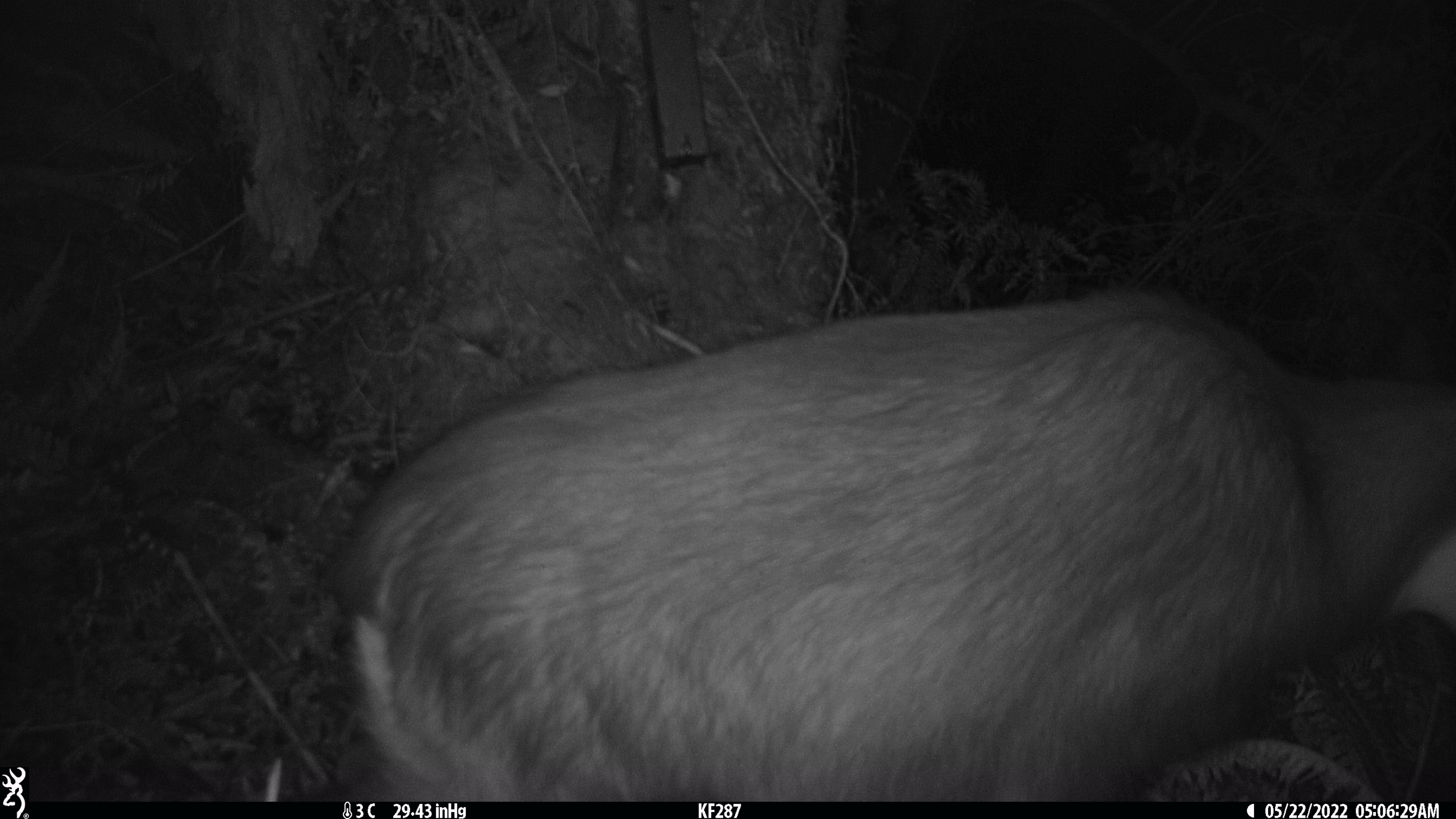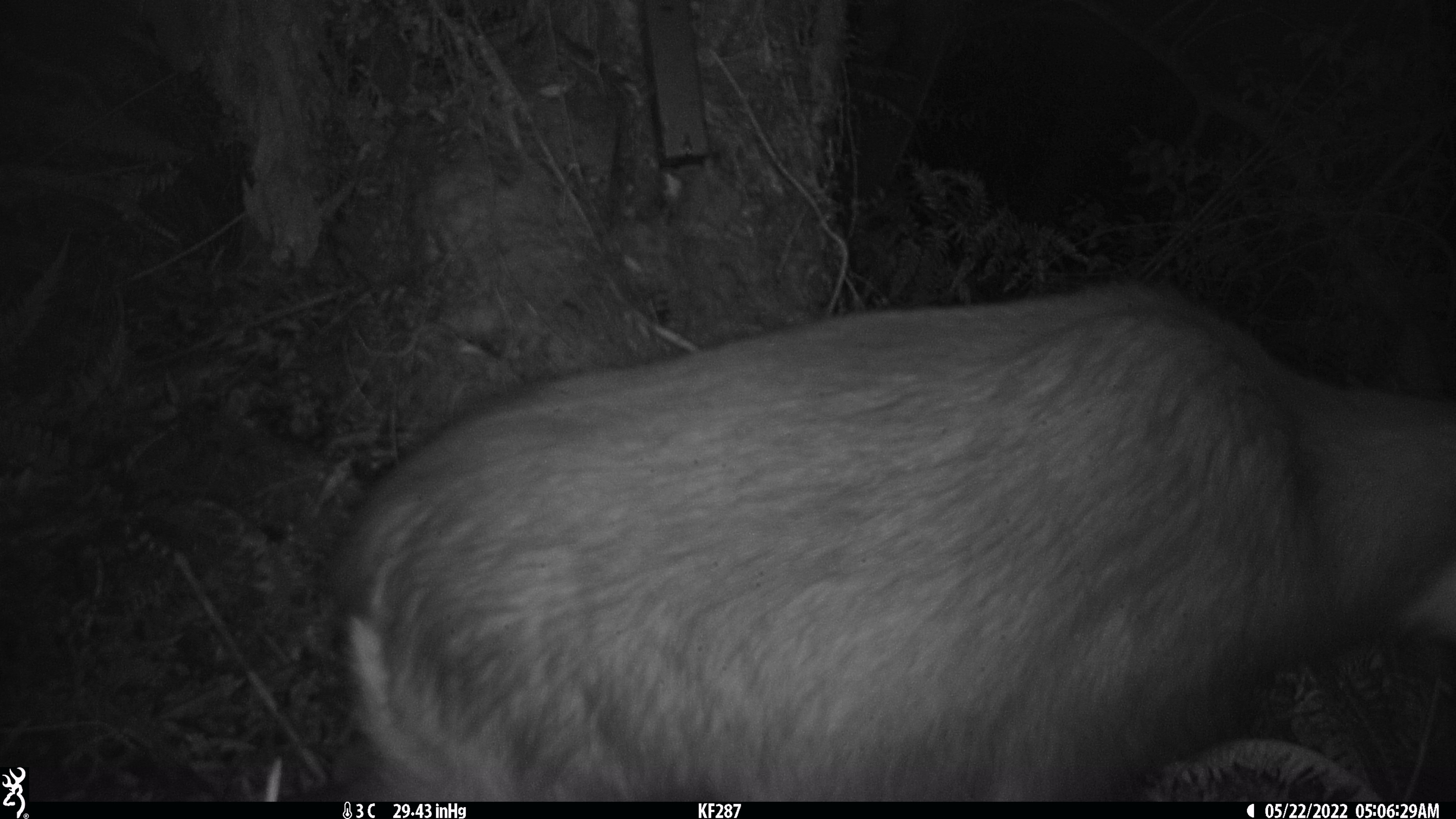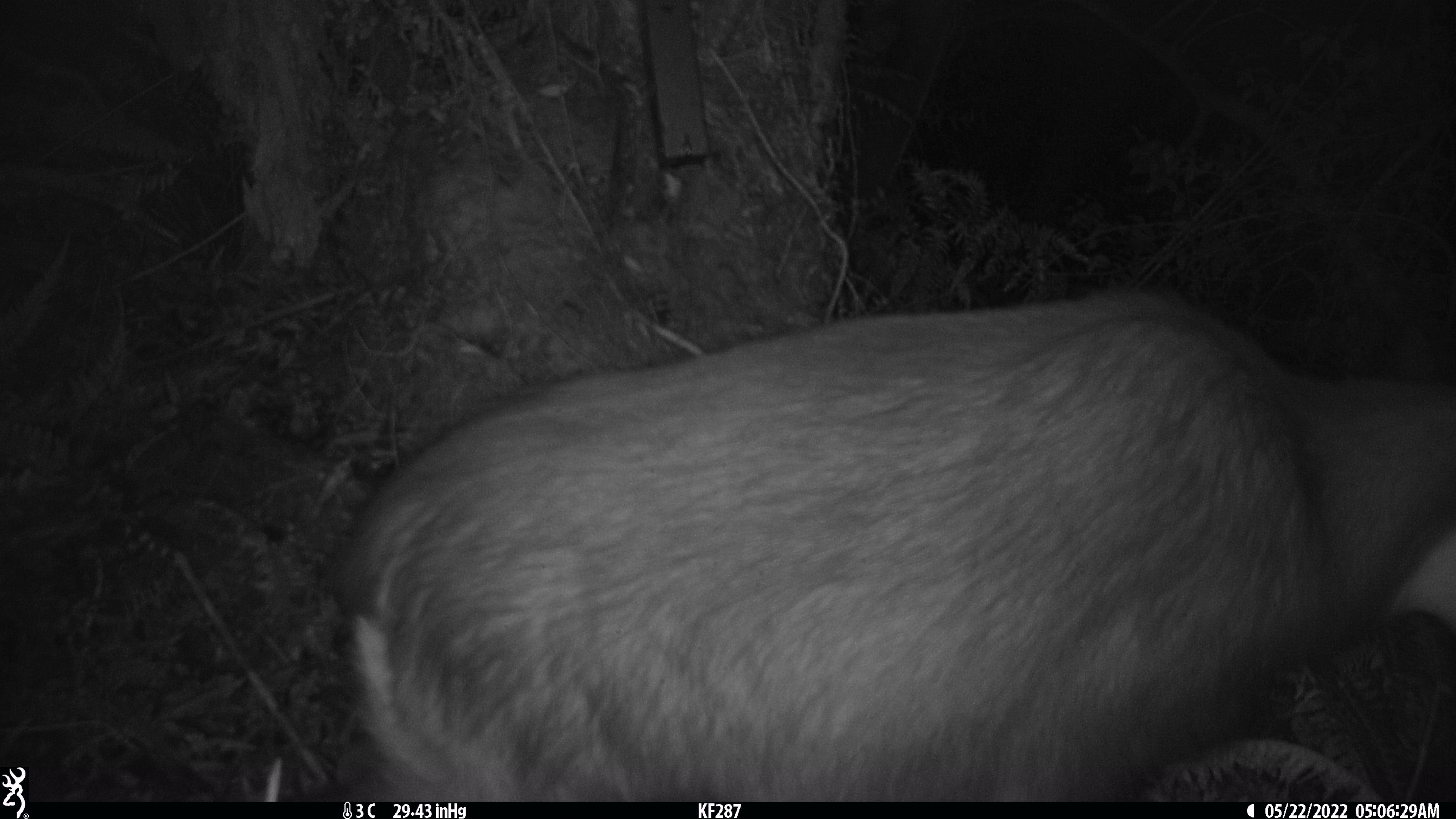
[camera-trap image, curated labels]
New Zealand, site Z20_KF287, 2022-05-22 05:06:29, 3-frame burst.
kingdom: Animalia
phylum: Chordata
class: Mammalia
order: Artiodactyla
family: Bovidae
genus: Rupicapra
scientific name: Rupicapra rupicapra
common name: alpine chamois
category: chamois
Chamois (alpine chamois) (Rupicapra rupicapra).